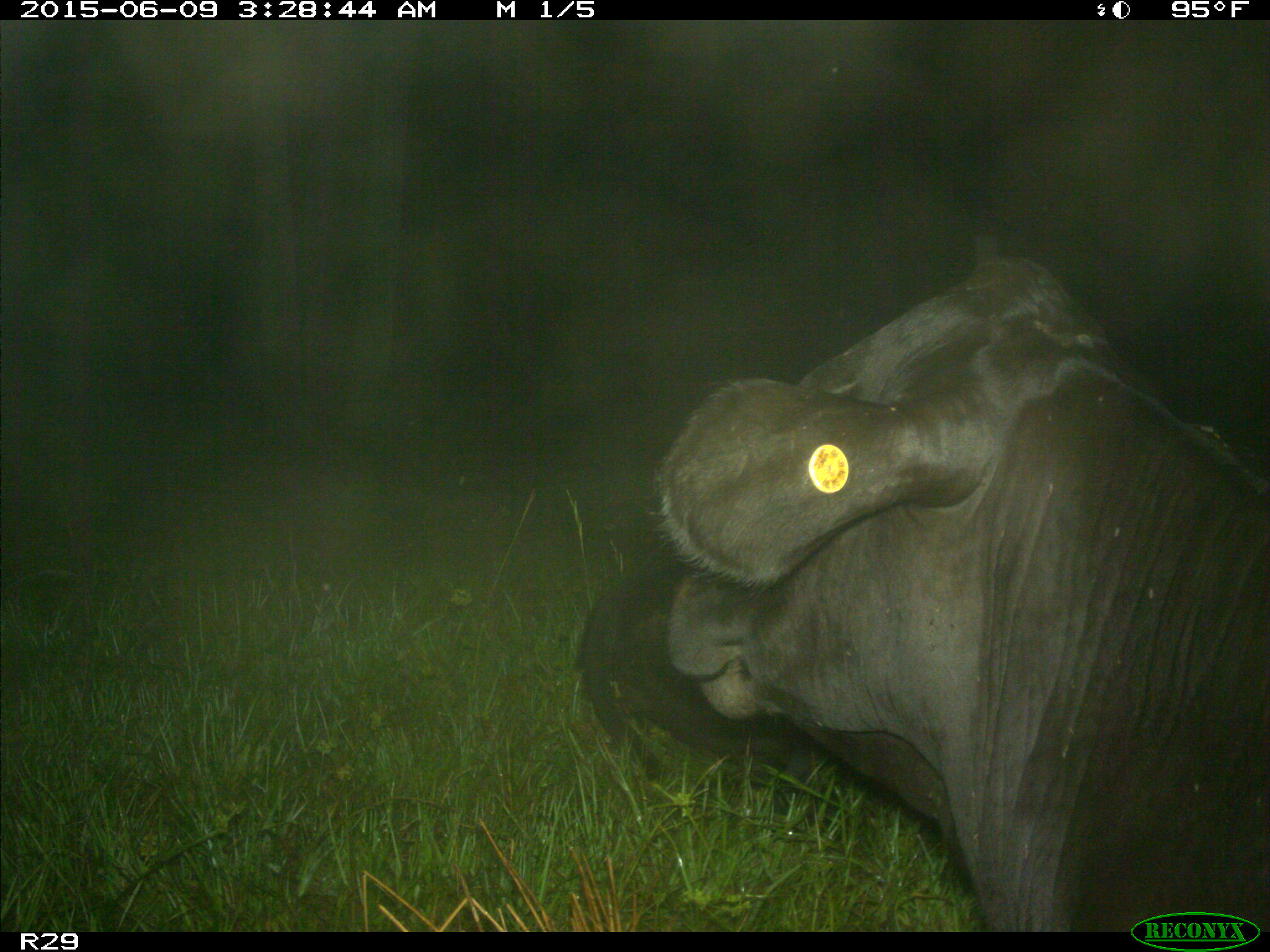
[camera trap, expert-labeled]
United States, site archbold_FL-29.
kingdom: Animalia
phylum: Chordata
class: Mammalia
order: Artiodactyla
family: Bovidae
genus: Bos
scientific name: Bos taurus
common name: domestic cow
Bos taurus (domestic cow).